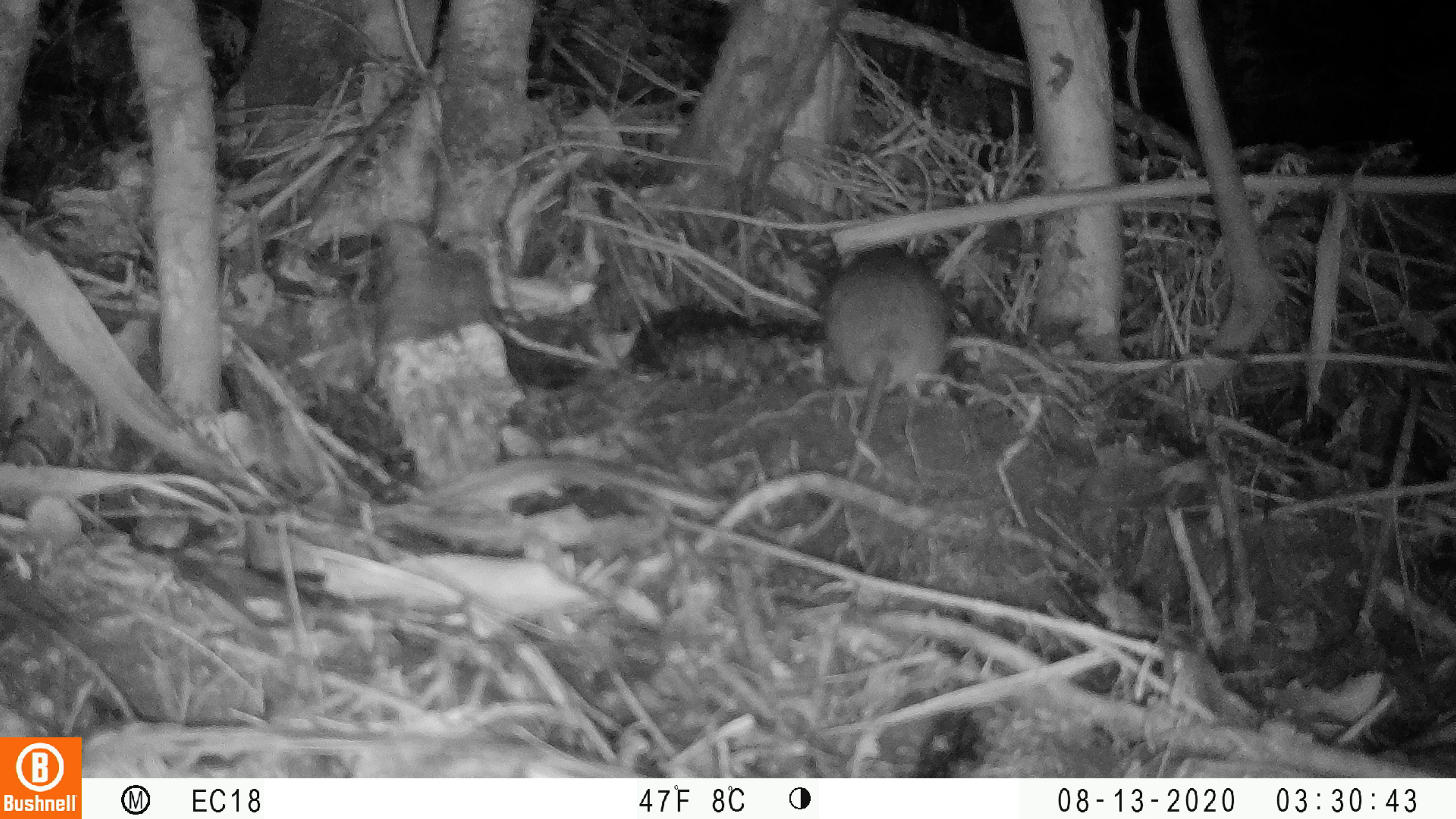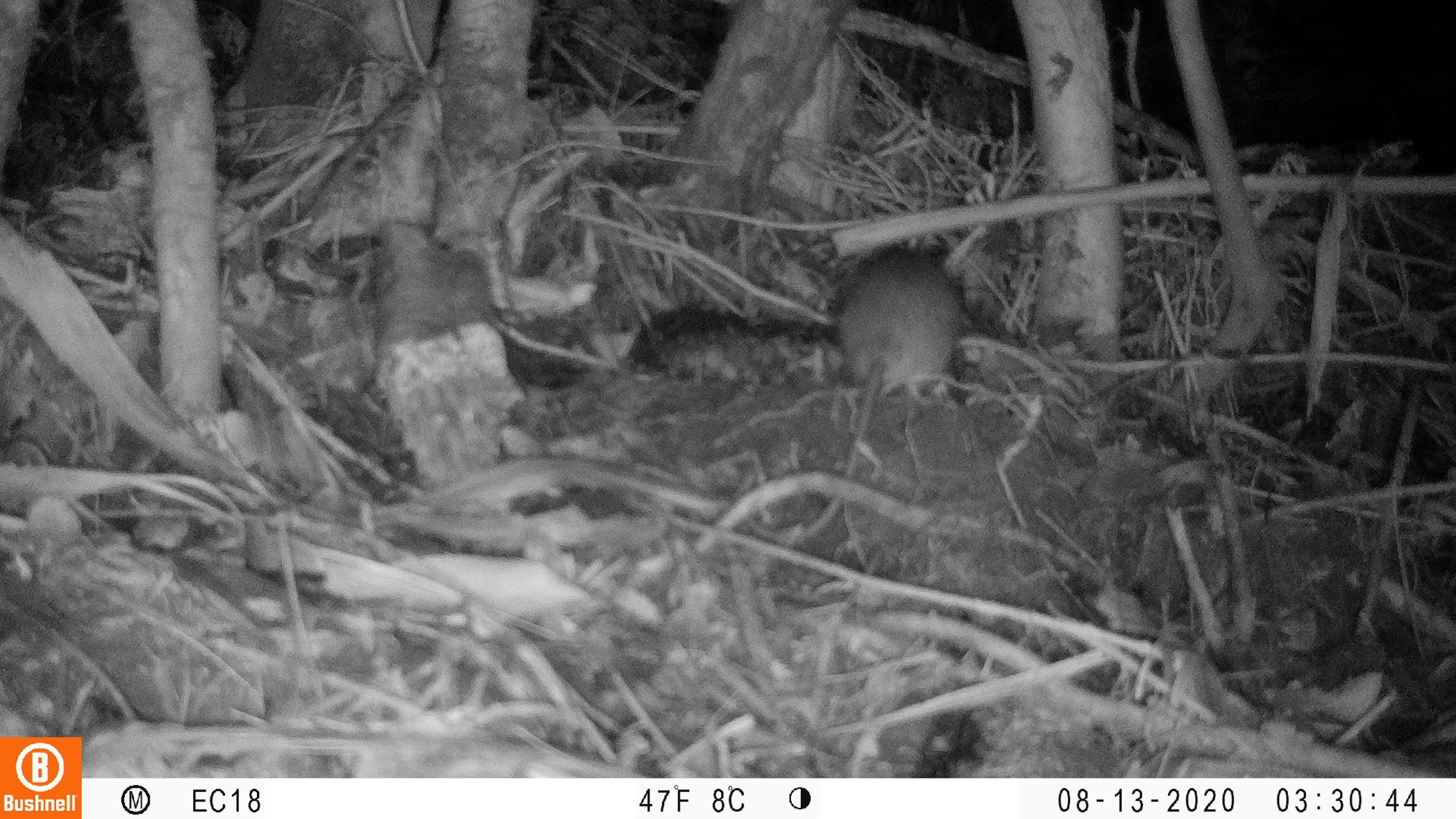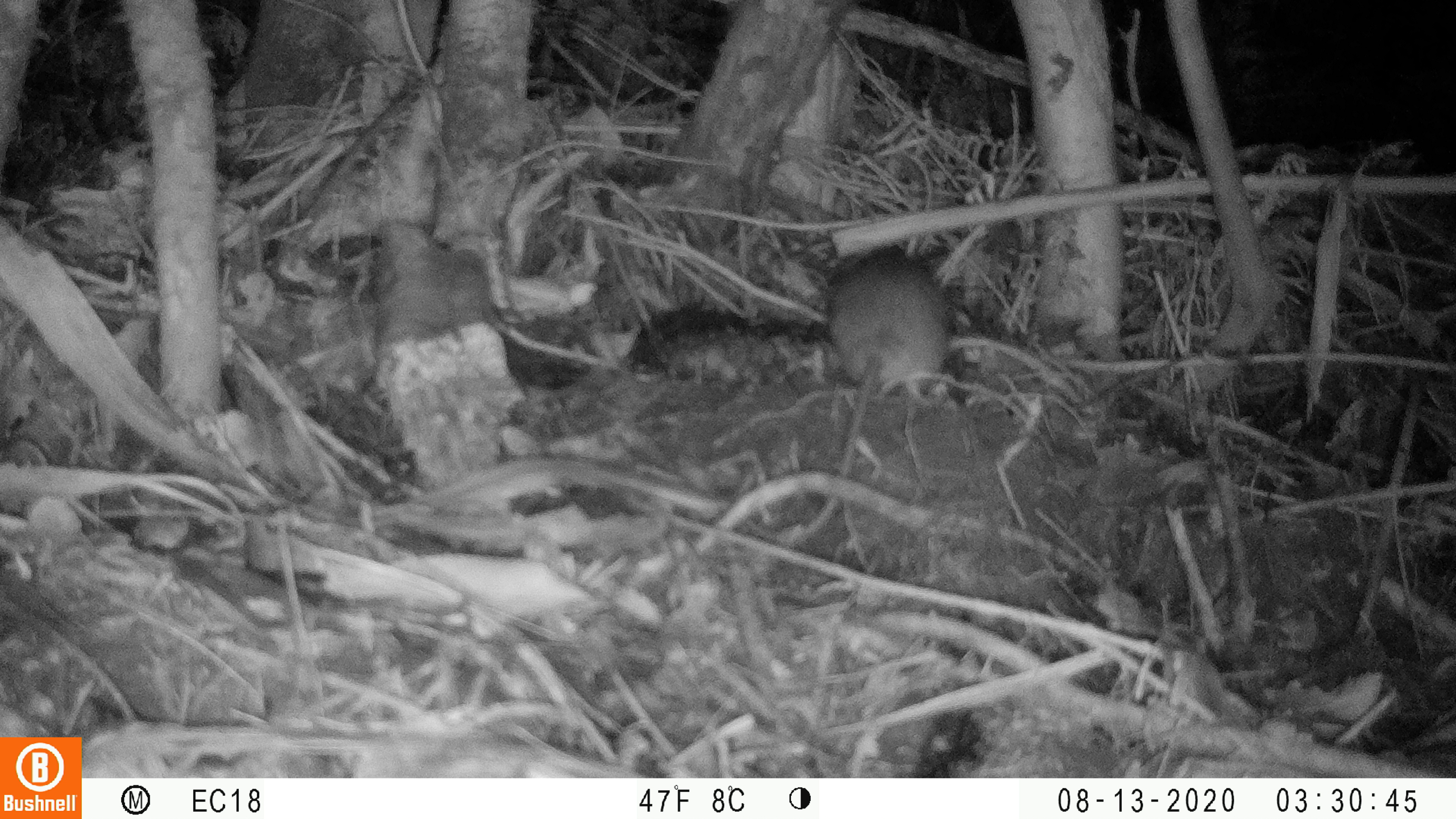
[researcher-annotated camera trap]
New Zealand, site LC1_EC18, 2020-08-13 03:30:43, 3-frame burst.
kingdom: Animalia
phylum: Chordata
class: Mammalia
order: Rodentia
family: Muridae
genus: Rattus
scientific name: Rattus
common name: rat